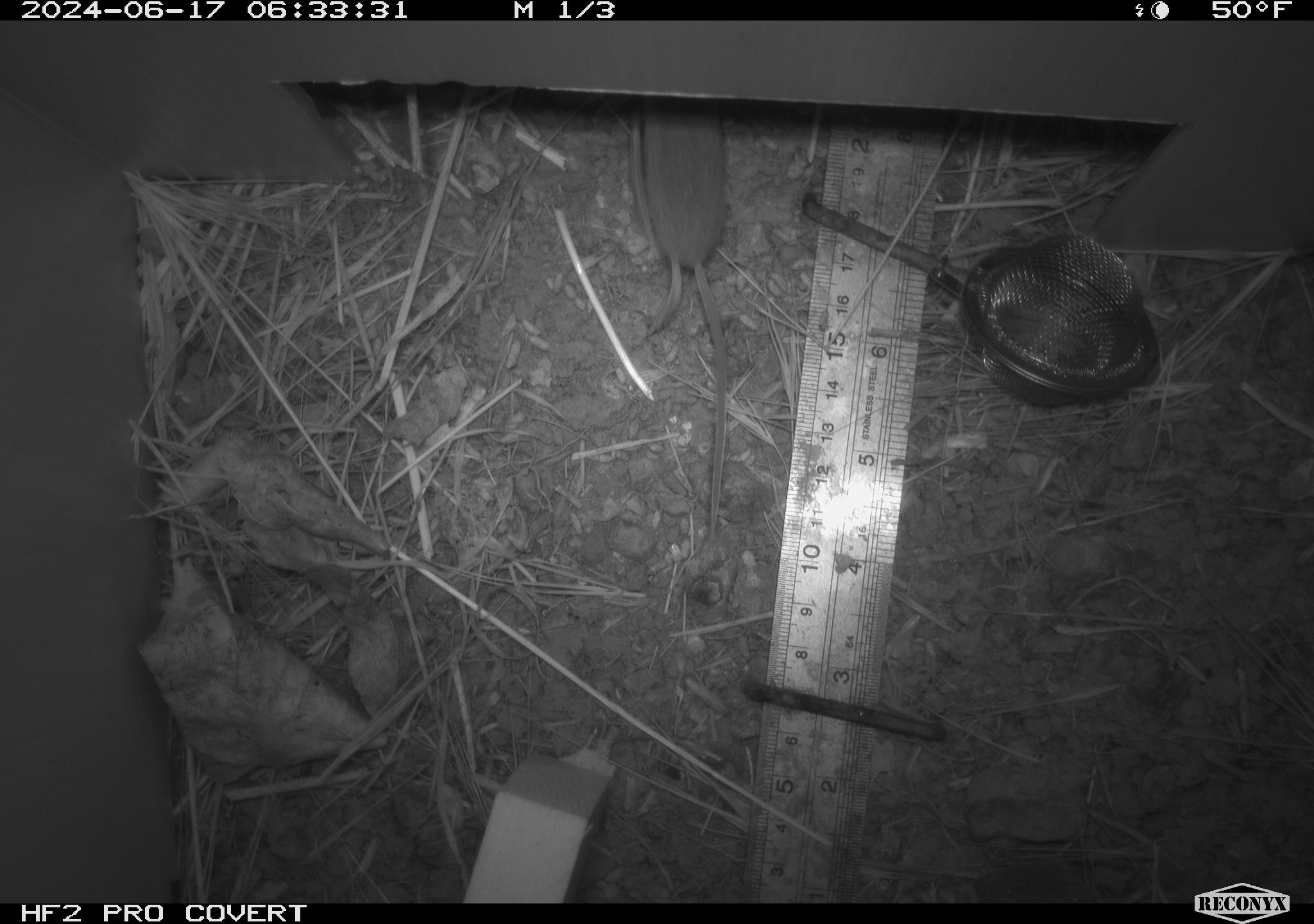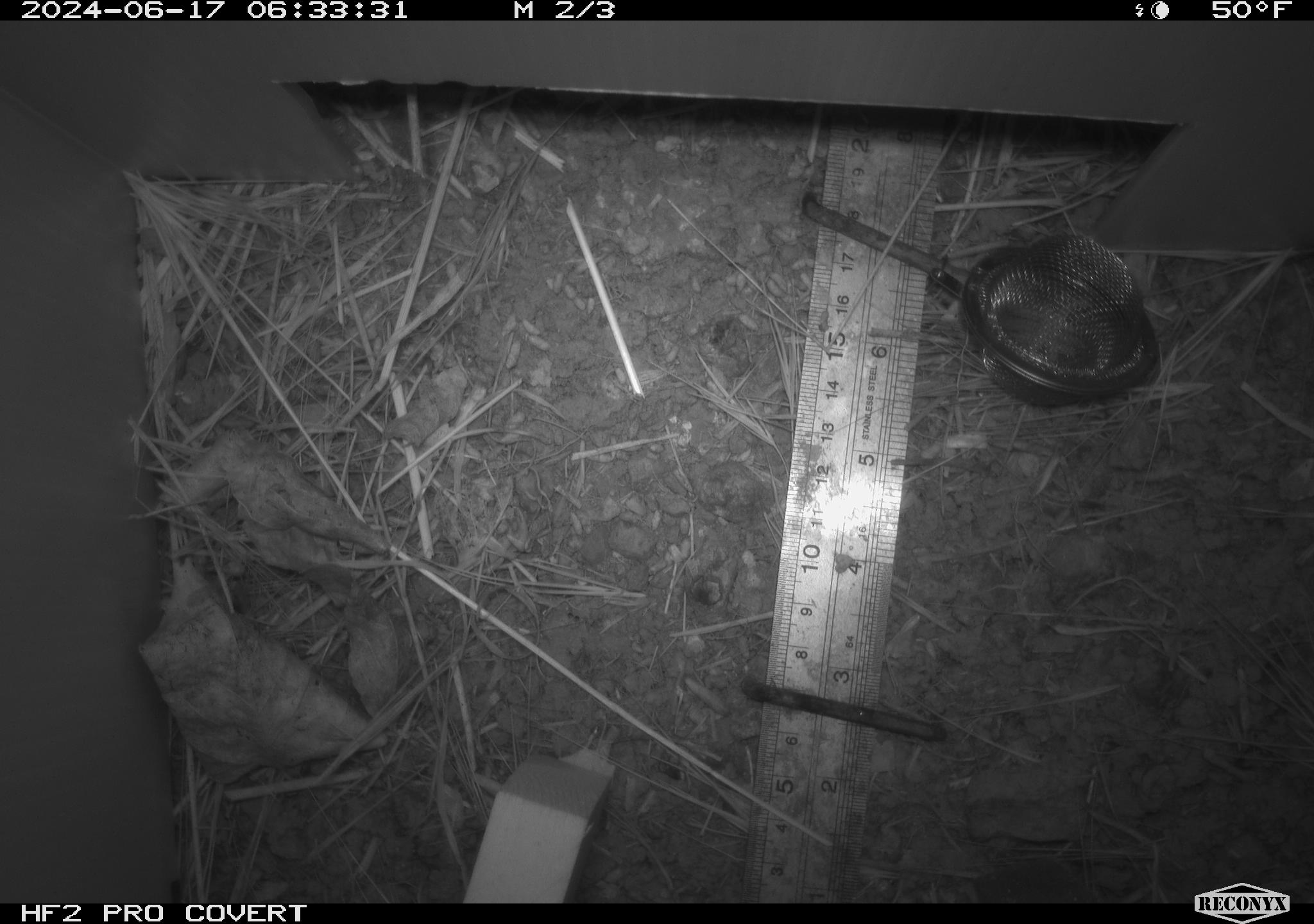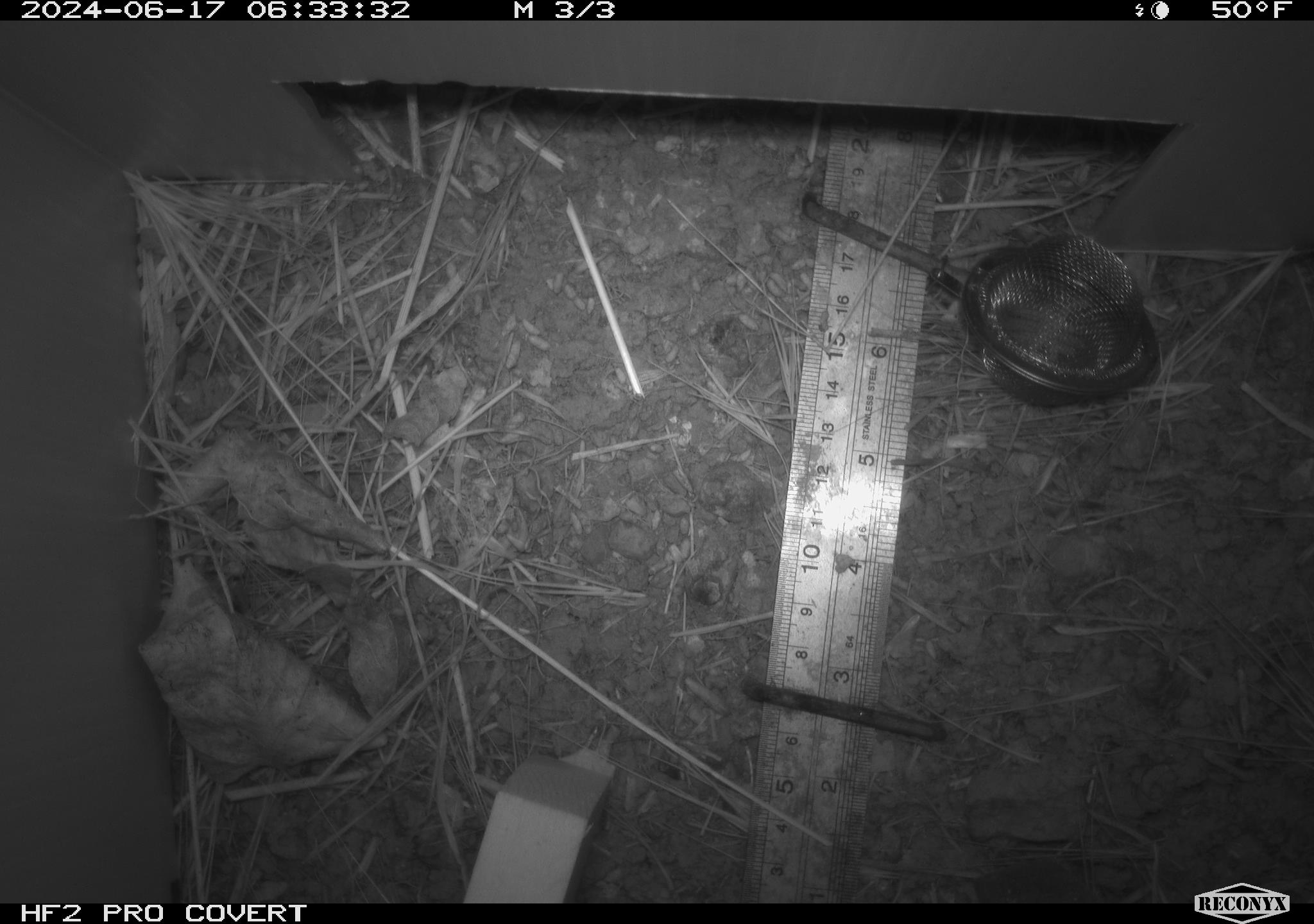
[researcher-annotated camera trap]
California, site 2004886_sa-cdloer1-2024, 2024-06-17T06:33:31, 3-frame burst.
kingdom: Animalia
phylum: Chordata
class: Mammalia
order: Eulipotyphla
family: Soricidae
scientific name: Soricidae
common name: shrews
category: soricidae family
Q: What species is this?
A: Soricidae family (shrews) (Soricidae).